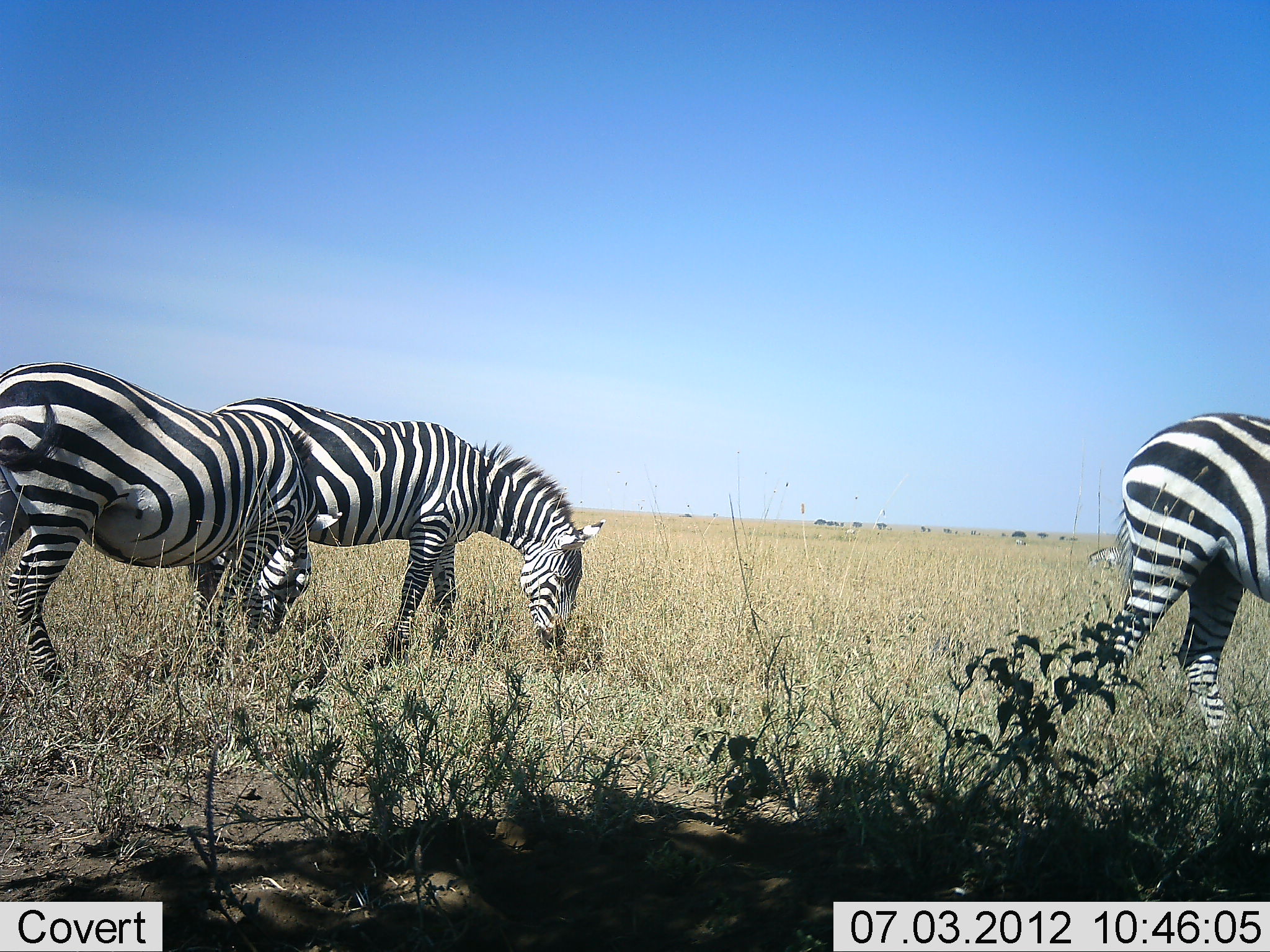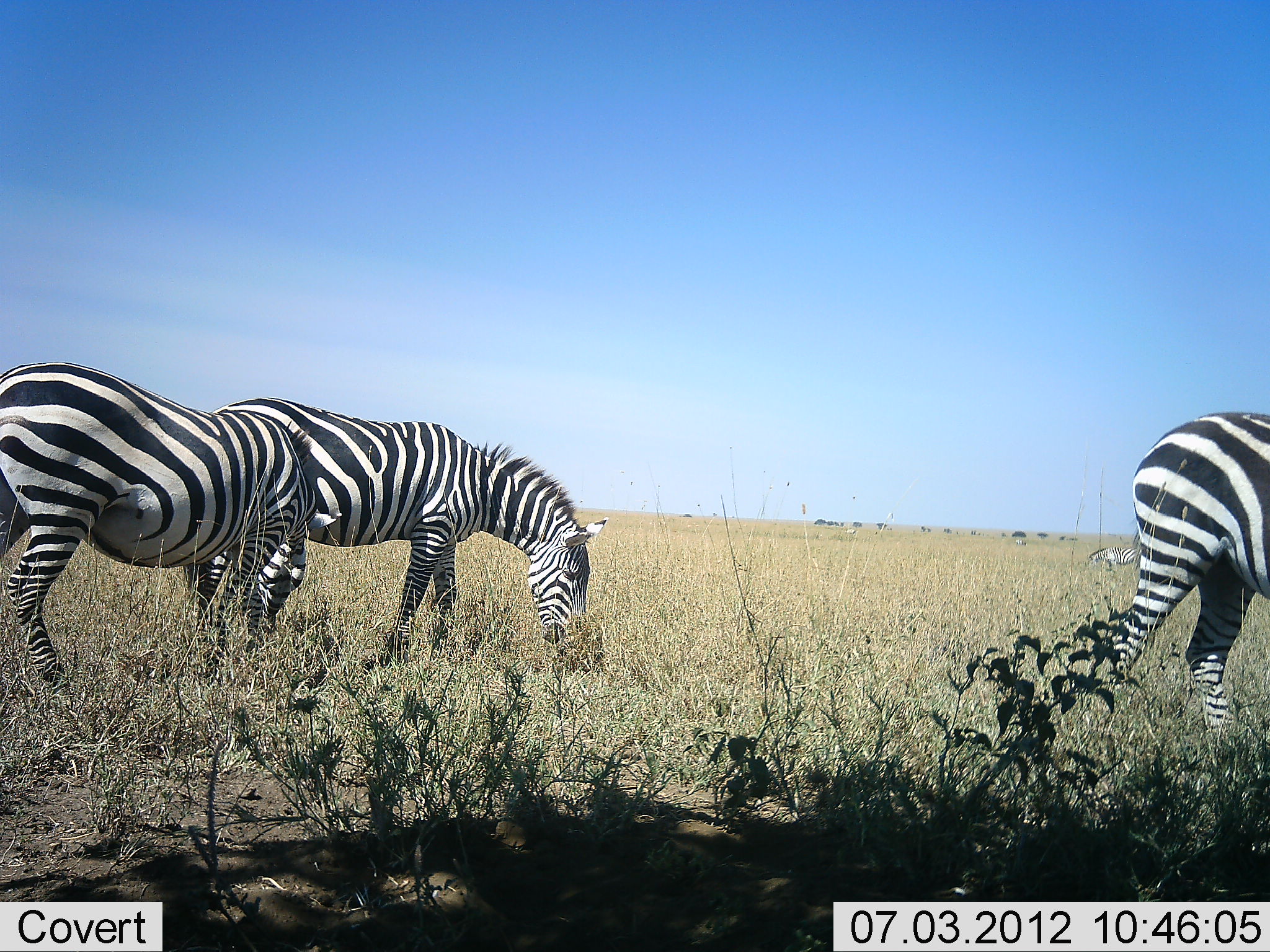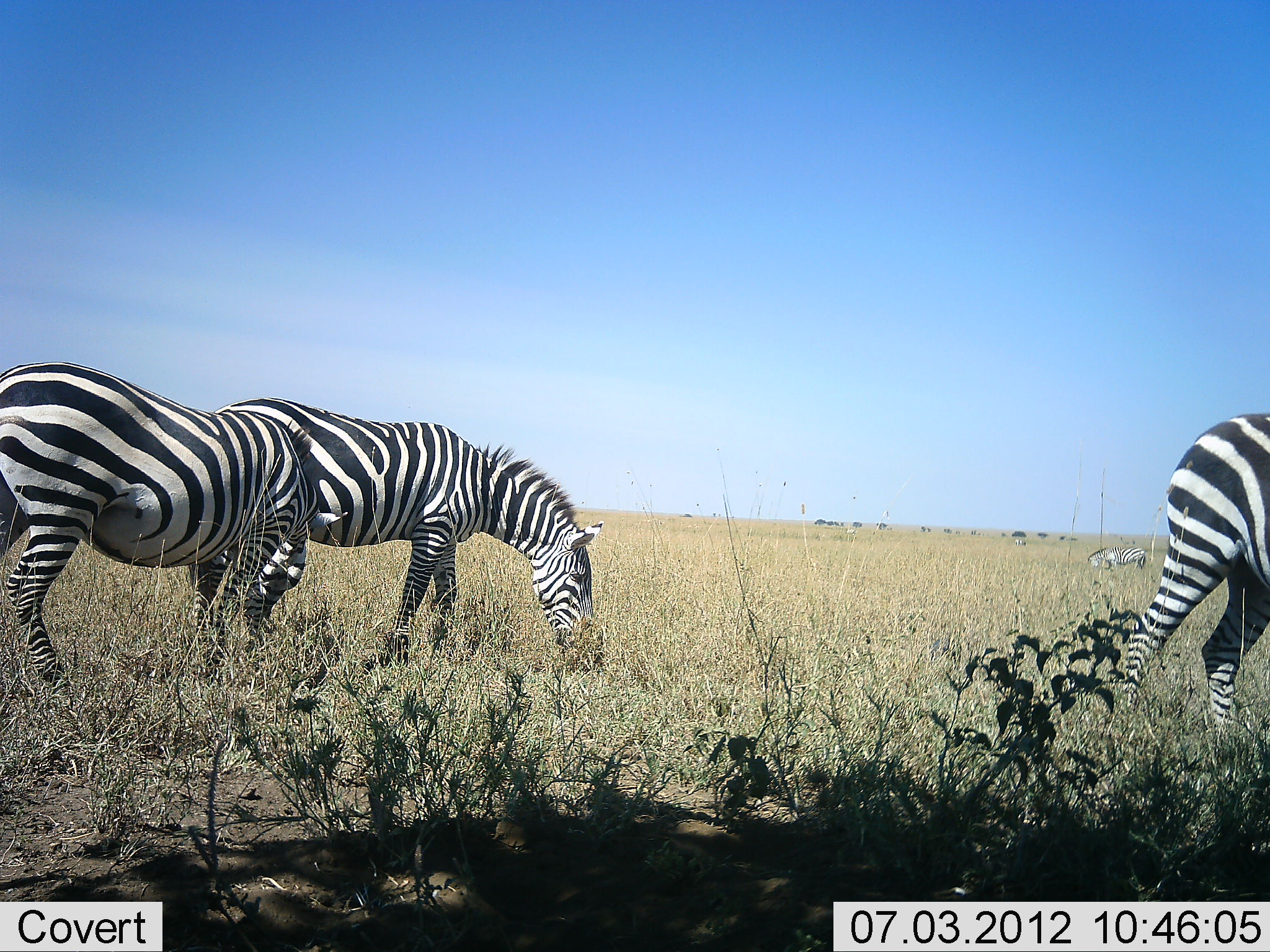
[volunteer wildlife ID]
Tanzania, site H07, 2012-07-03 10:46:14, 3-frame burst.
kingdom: Animalia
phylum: Chordata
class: Mammalia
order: Perissodactyla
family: Equidae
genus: Equus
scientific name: Equus quagga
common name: plains zebra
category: zebra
Zebra (plains zebra) (Equus quagga), count 4. Behavior (volunteer vote fractions): standing 55%, resting 0%, moving 18%, interacting 0%. Young present (vote fraction): 0%. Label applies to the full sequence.